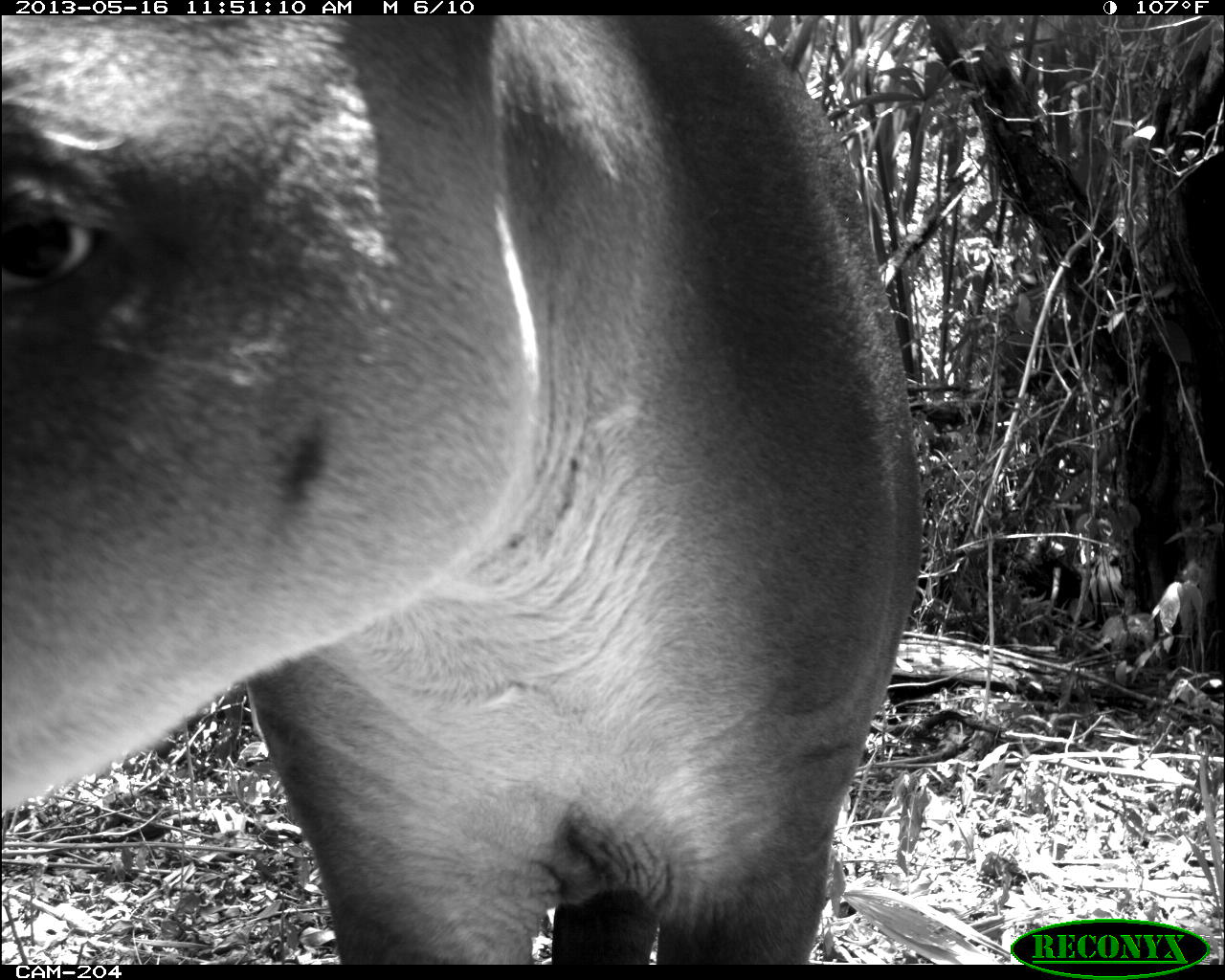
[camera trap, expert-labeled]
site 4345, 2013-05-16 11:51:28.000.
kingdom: Animalia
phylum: Chordata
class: Mammalia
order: Perissodactyla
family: Tapiridae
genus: Tapirus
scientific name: Tapirus bairdii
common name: baird's tapir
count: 1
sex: female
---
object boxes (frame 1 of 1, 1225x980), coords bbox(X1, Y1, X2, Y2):
tapirus bairdii: bbox(0, 15, 922, 965)